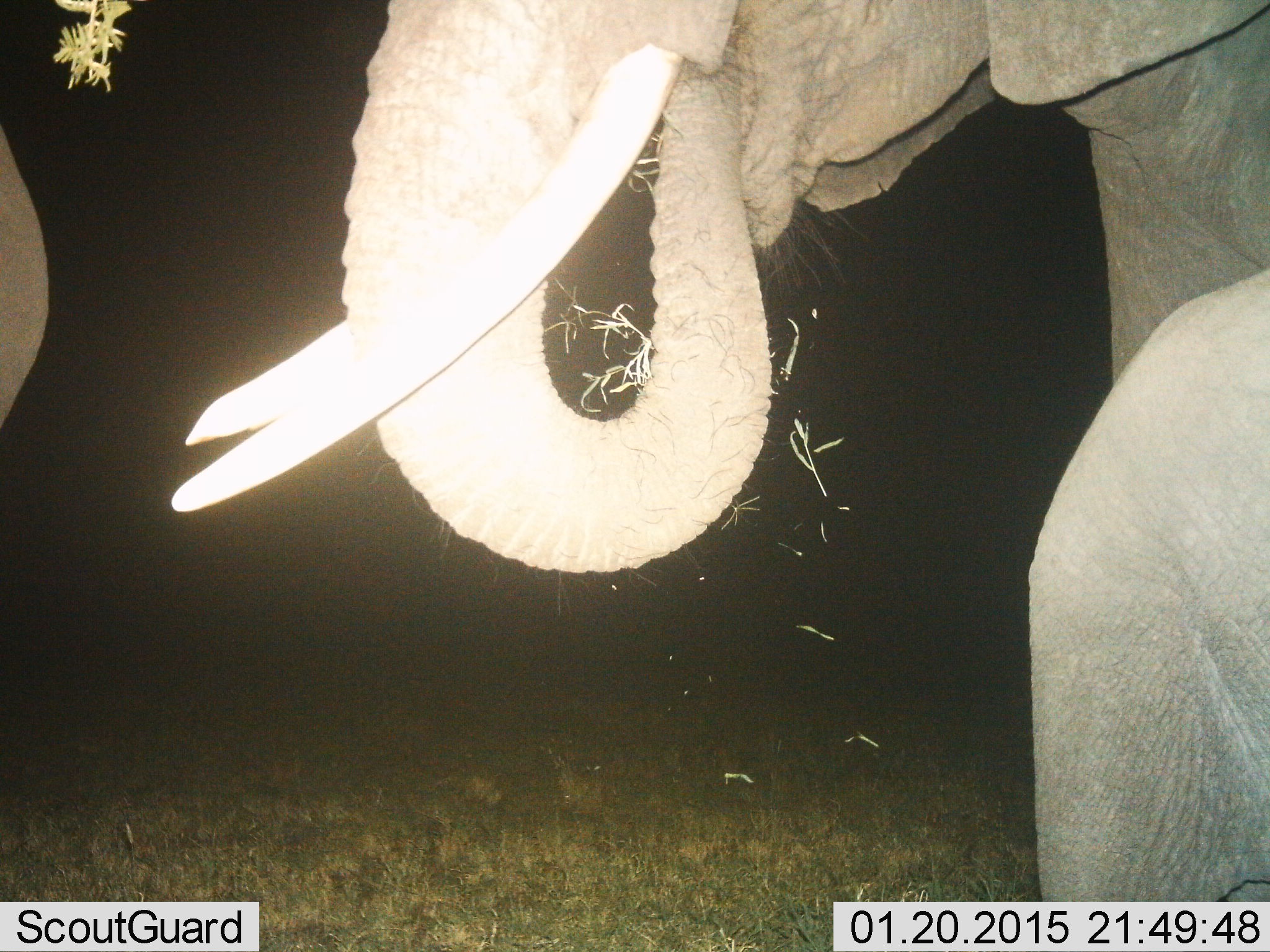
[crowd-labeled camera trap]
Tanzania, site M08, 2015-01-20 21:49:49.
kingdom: Animalia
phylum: Chordata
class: Mammalia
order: Proboscidea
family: Elephantidae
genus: Loxodonta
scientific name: Loxodonta africana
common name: african bush elephant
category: elephant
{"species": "elephant (african bush elephant) (Loxodonta africana)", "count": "3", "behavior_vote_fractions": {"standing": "30%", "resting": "0%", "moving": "0%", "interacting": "0%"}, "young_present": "20%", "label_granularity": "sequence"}